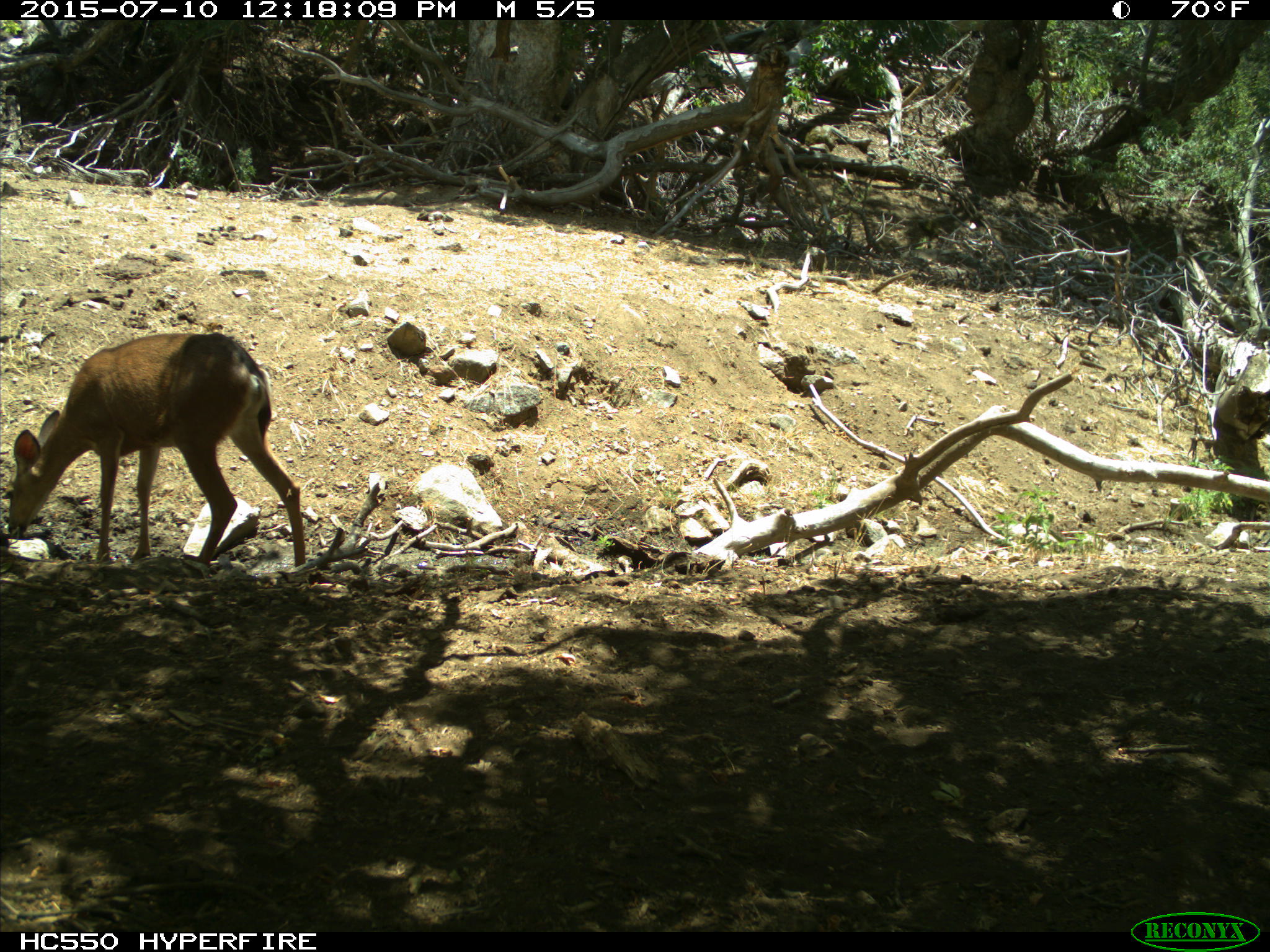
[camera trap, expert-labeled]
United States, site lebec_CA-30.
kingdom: Animalia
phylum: Chordata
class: Mammalia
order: Artiodactyla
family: Cervidae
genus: Odocoileus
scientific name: Odocoileus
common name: deer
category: unidentified deer